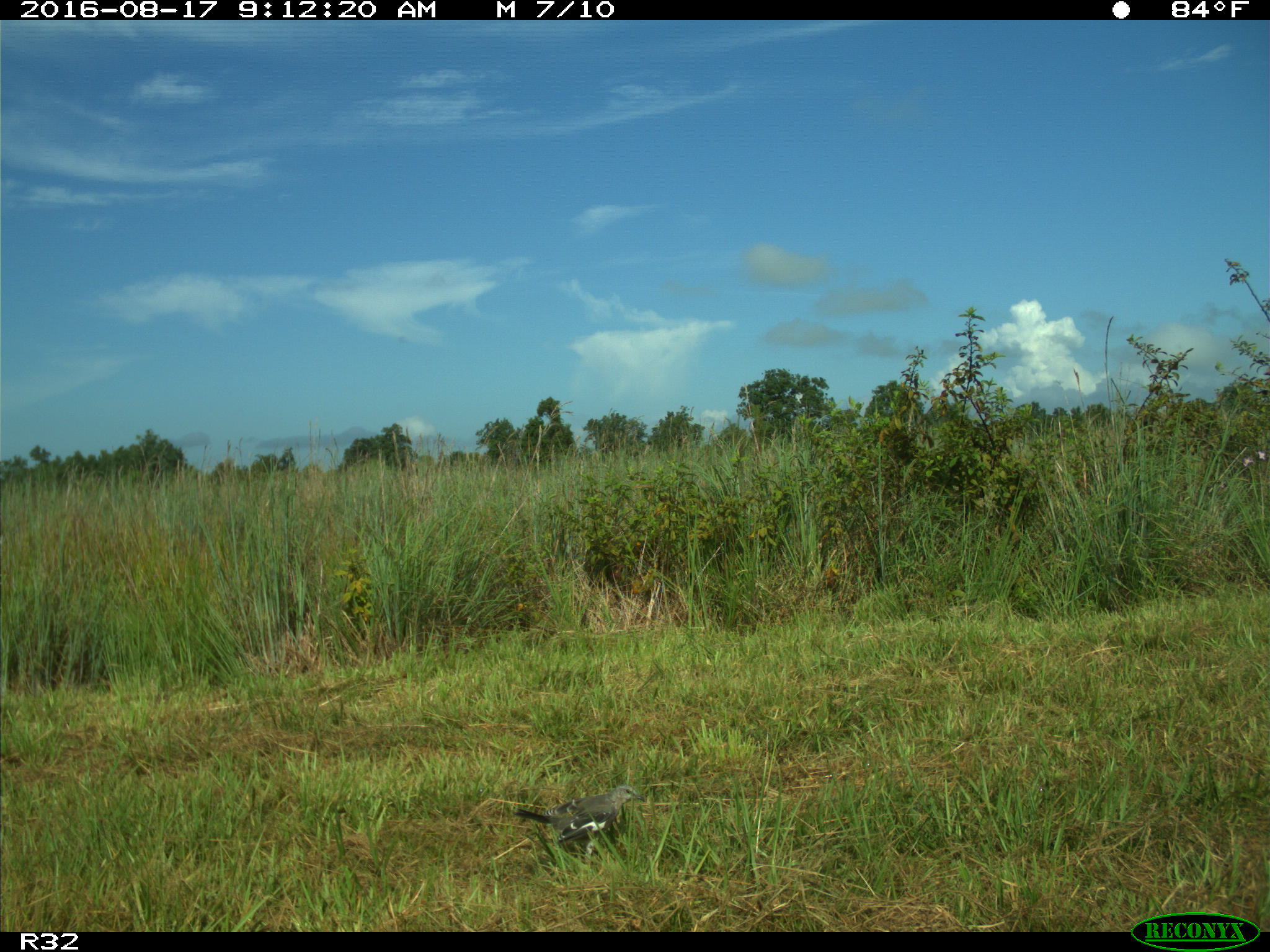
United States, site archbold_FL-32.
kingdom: Animalia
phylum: Chordata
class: Aves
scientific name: Aves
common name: birds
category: unidentified bird